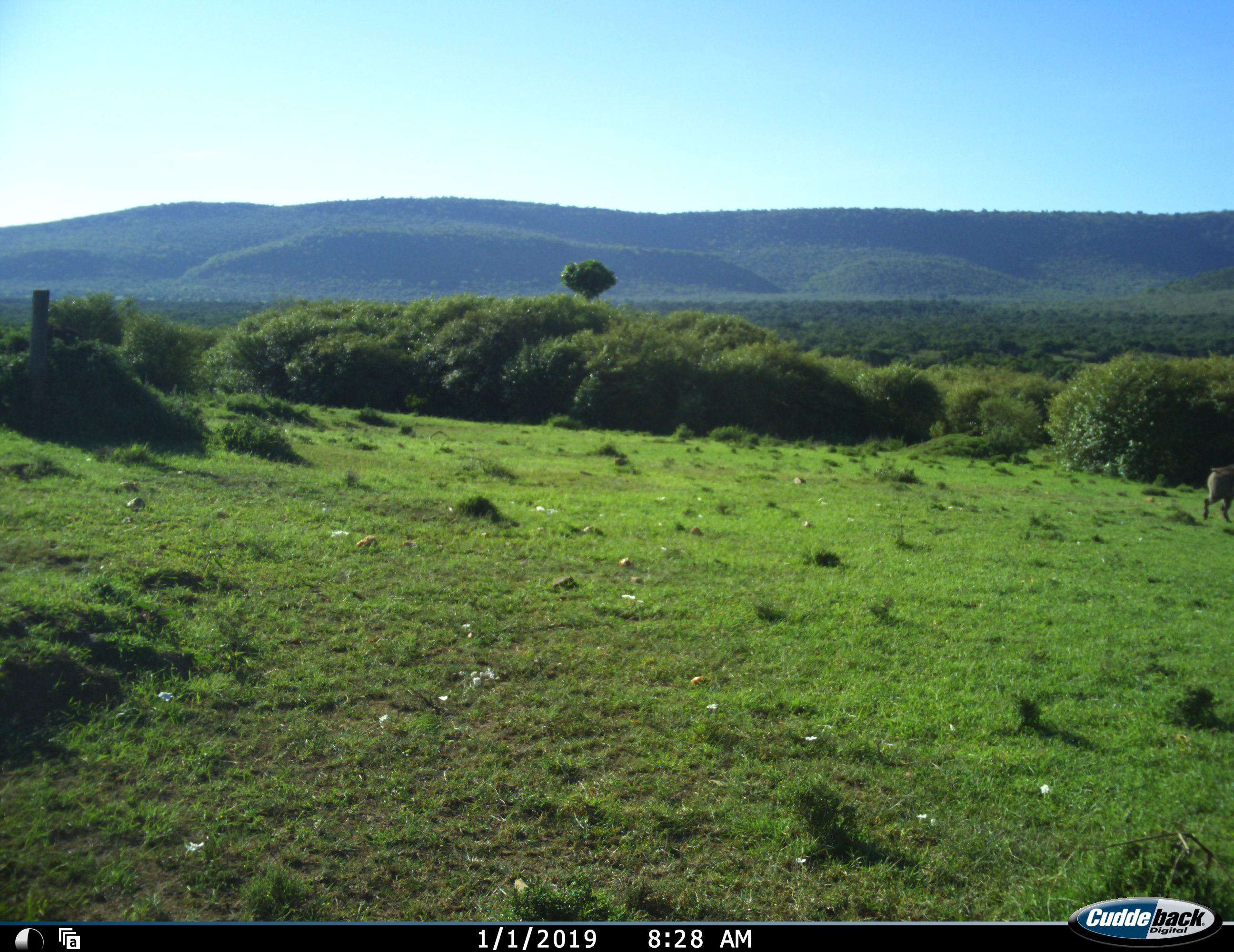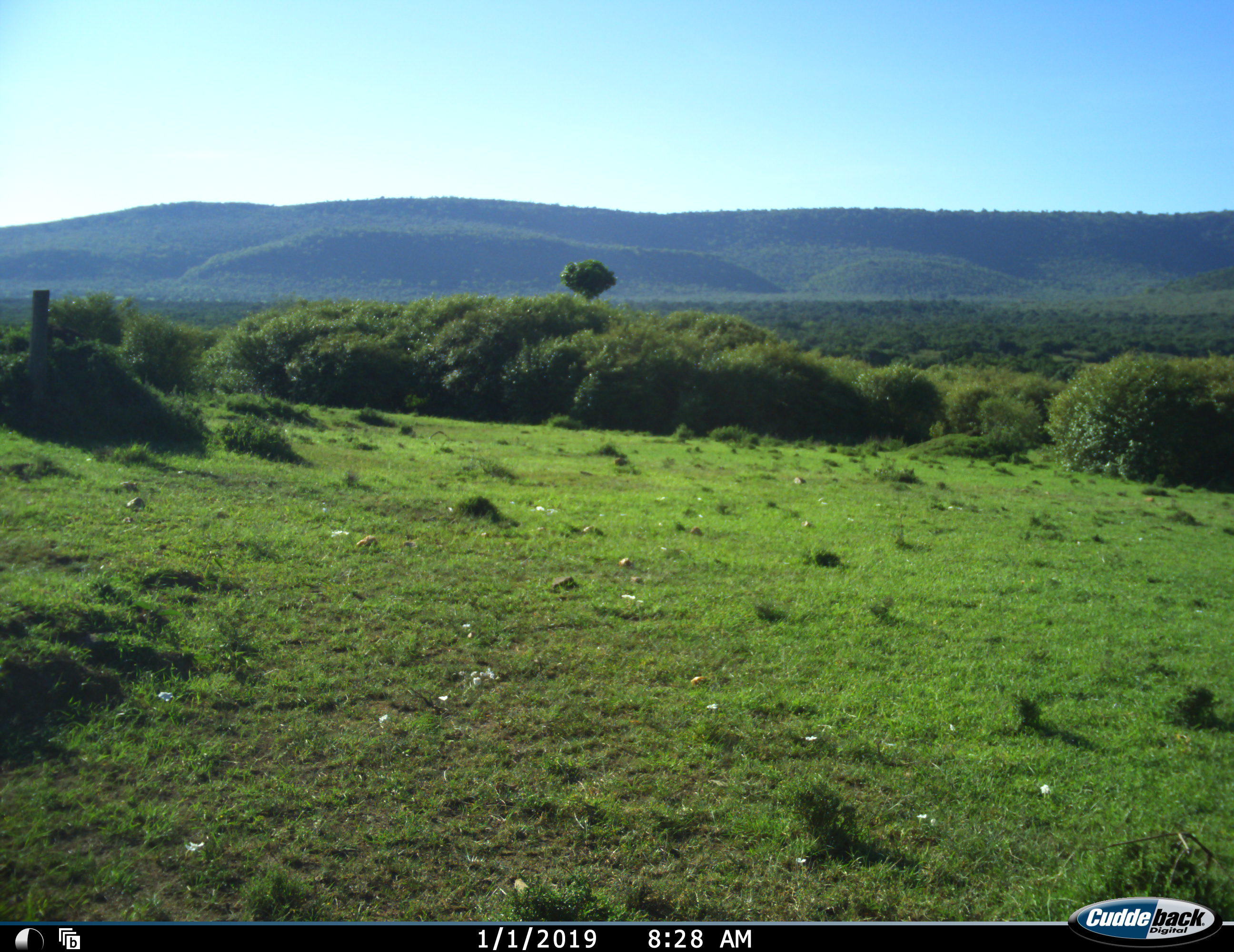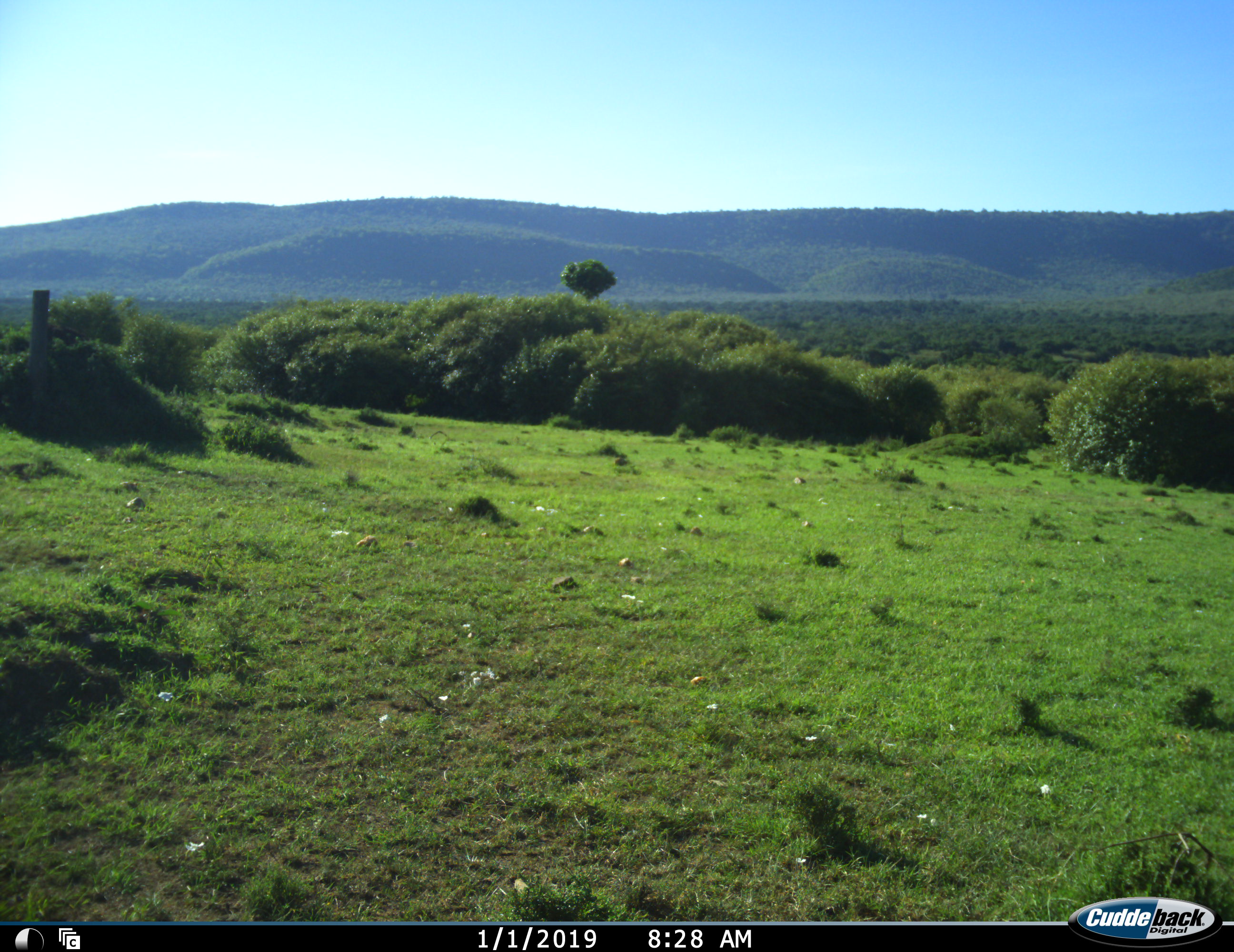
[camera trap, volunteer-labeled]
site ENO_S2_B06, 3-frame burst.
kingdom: Animalia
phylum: Chordata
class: Mammalia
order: Artiodactyla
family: Suidae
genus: Phacochoerus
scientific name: Phacochoerus africanus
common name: warthog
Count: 1.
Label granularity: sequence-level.